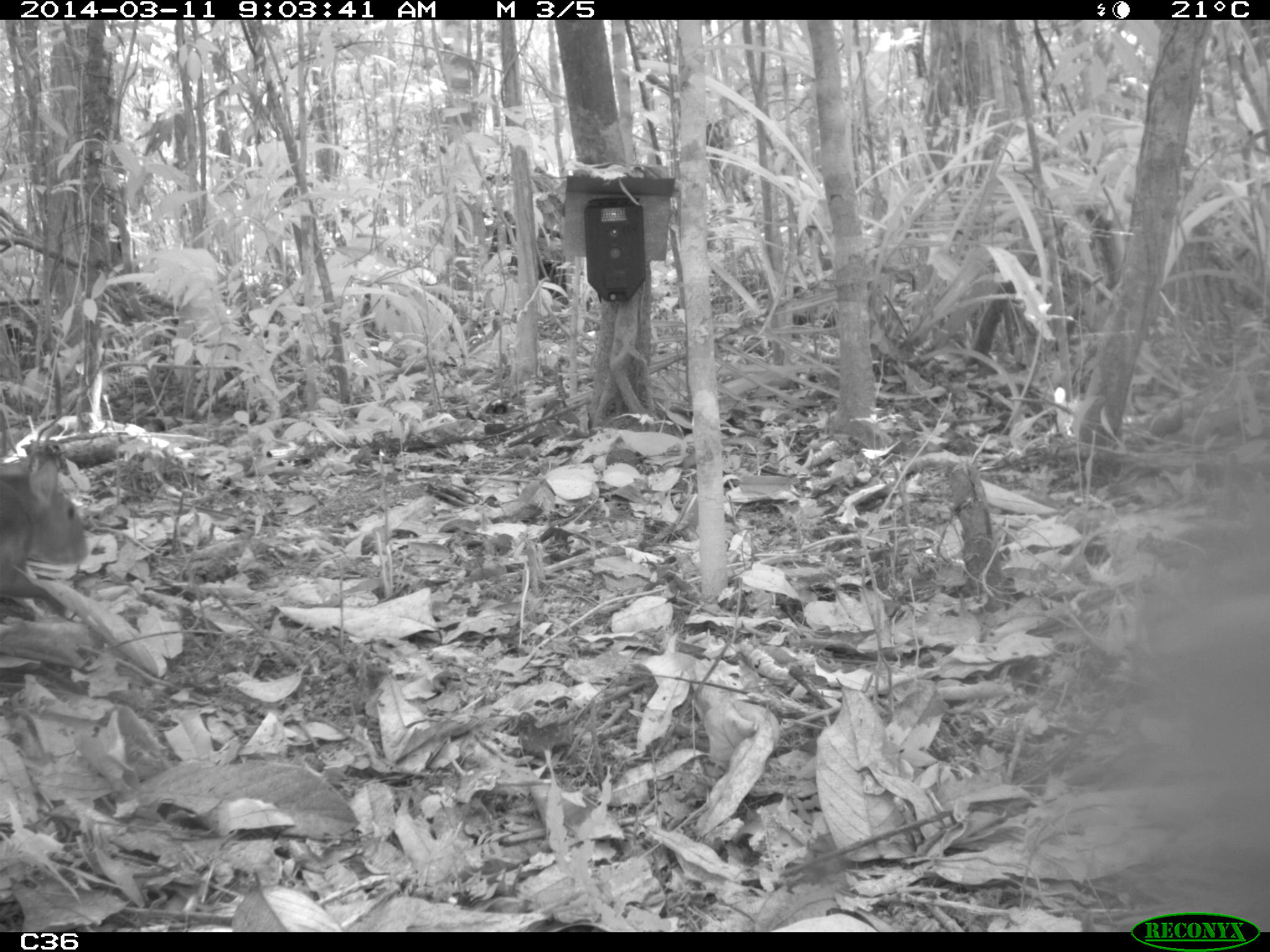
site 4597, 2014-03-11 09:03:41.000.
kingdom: Animalia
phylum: Chordata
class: Mammalia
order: Rodentia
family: Dasyproctidae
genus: Dasyprocta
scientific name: Dasyprocta leporina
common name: red-rumped agouti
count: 1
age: adult